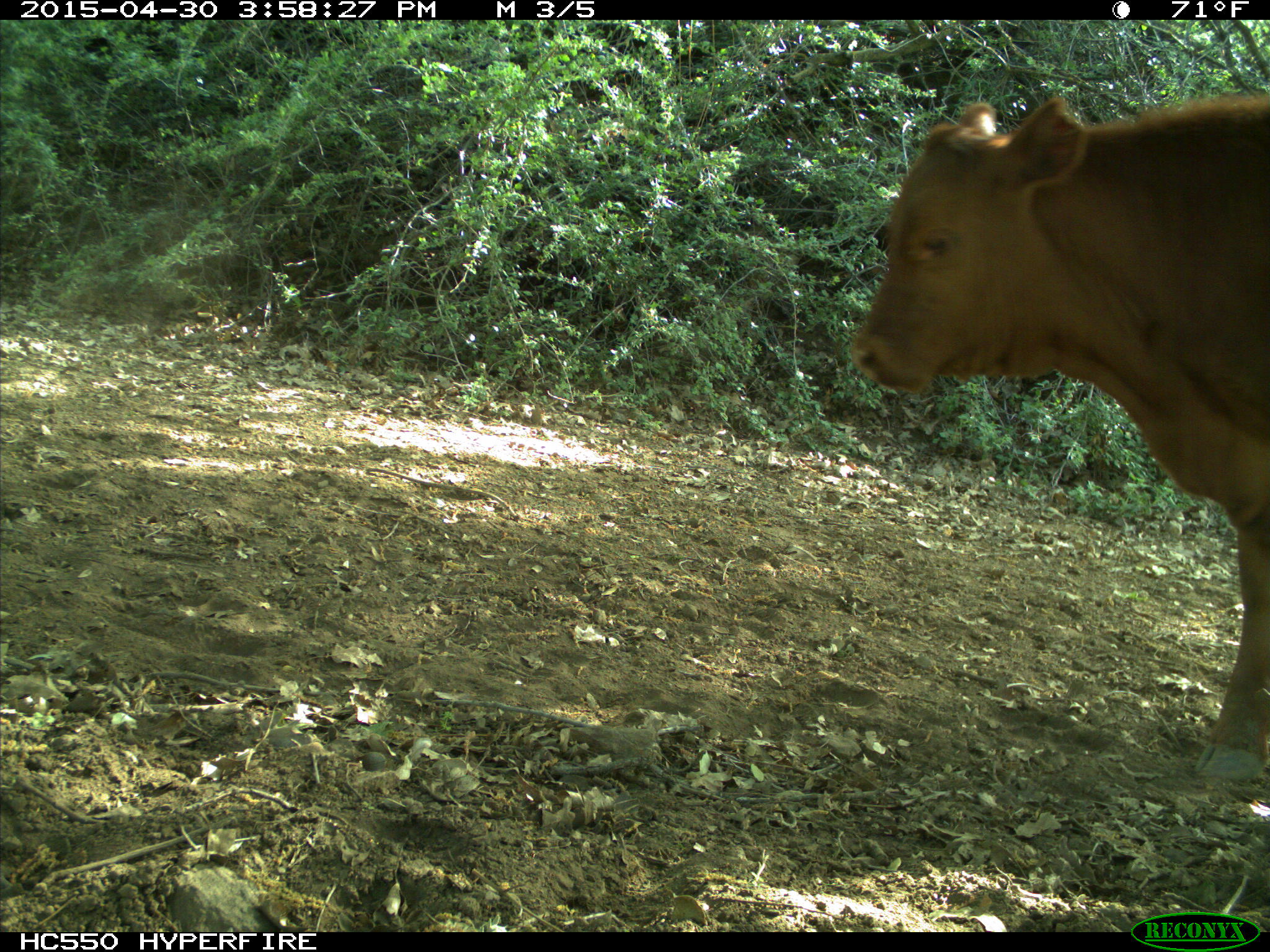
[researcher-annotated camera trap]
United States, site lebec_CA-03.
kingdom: Animalia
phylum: Chordata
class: Mammalia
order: Artiodactyla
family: Bovidae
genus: Bos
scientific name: Bos taurus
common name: domestic cow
Bos taurus (domestic cow).